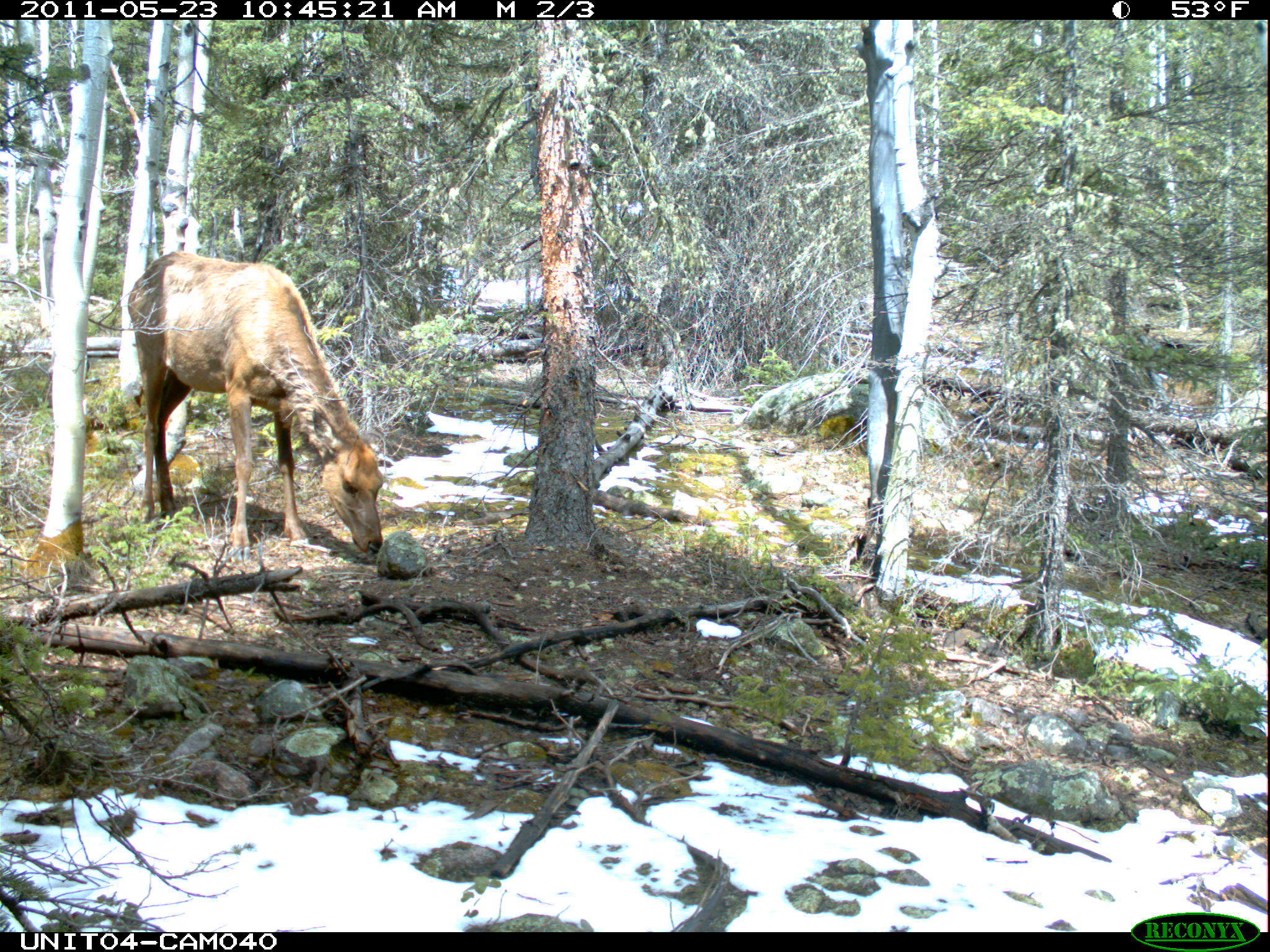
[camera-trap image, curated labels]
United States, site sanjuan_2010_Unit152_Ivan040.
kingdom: Animalia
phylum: Chordata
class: Mammalia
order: Artiodactyla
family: Cervidae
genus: Cervus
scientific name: Cervus elaphus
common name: red deer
Cervus elaphus (red deer).